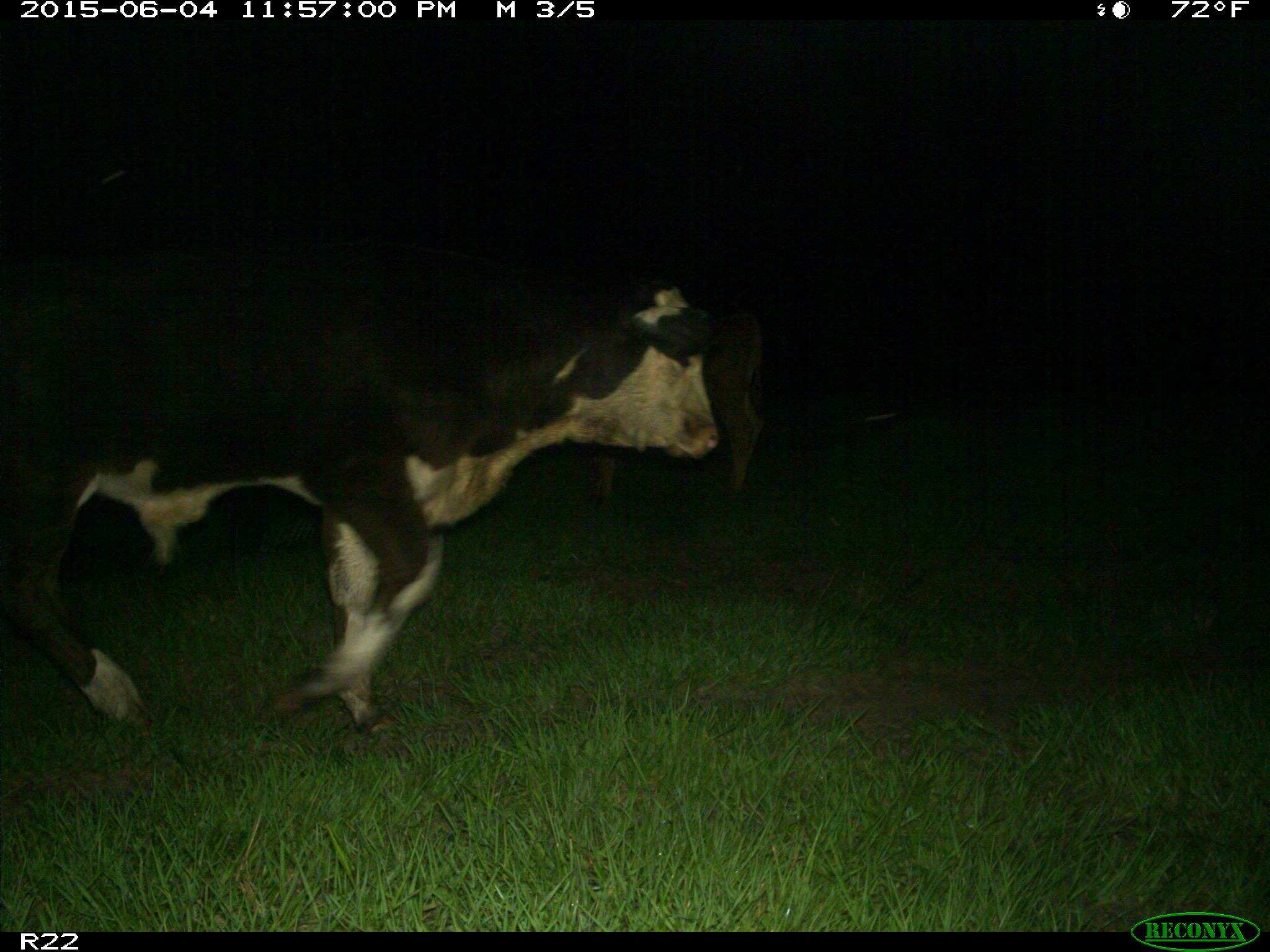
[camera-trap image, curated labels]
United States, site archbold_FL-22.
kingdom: Animalia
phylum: Chordata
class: Mammalia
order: Artiodactyla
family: Bovidae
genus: Bos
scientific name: Bos taurus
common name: domestic cow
Bos taurus (domestic cow).